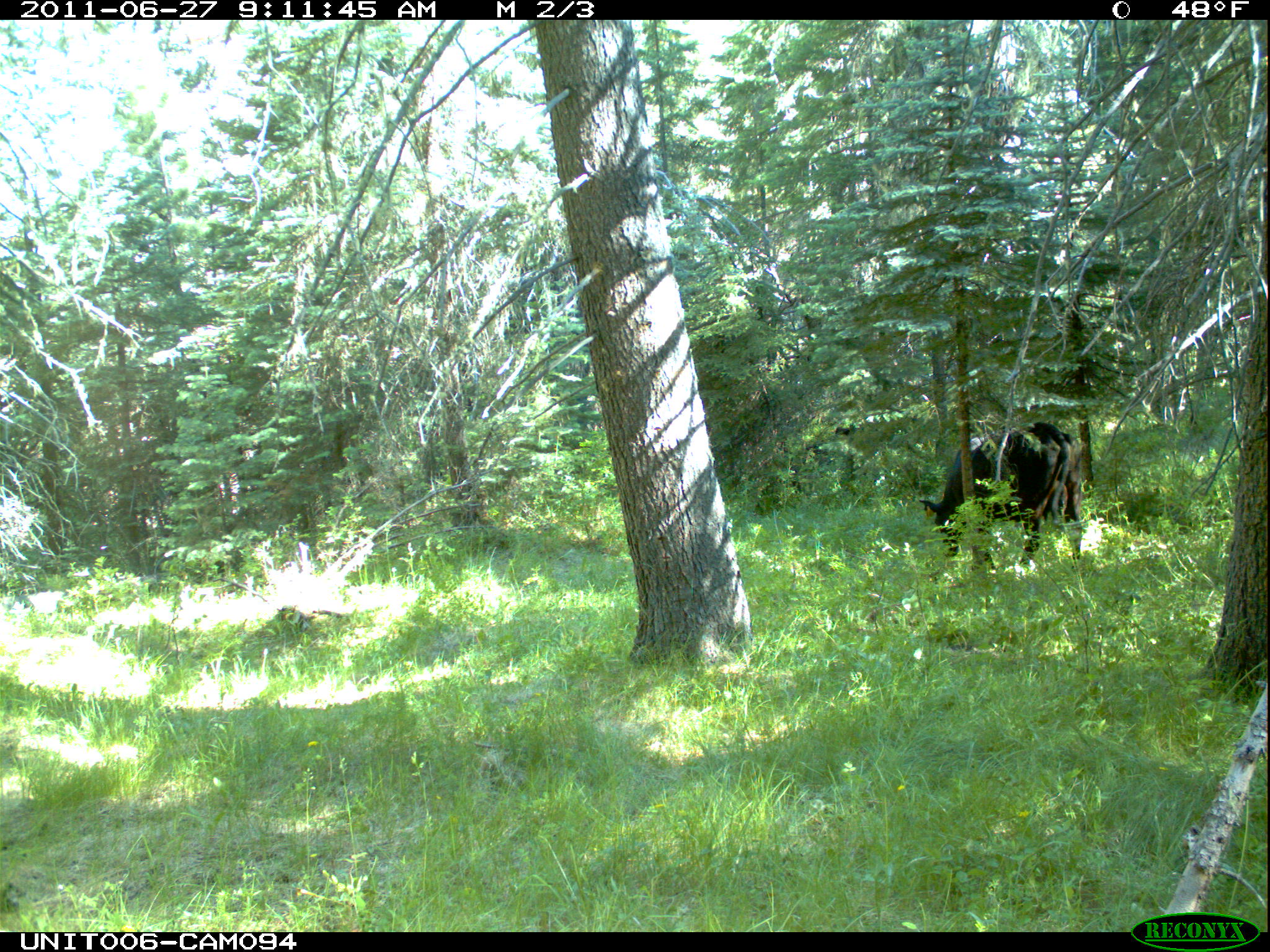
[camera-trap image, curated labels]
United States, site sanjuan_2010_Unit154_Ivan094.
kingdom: Animalia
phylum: Chordata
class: Mammalia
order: Artiodactyla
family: Bovidae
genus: Bos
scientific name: Bos taurus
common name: domestic cow